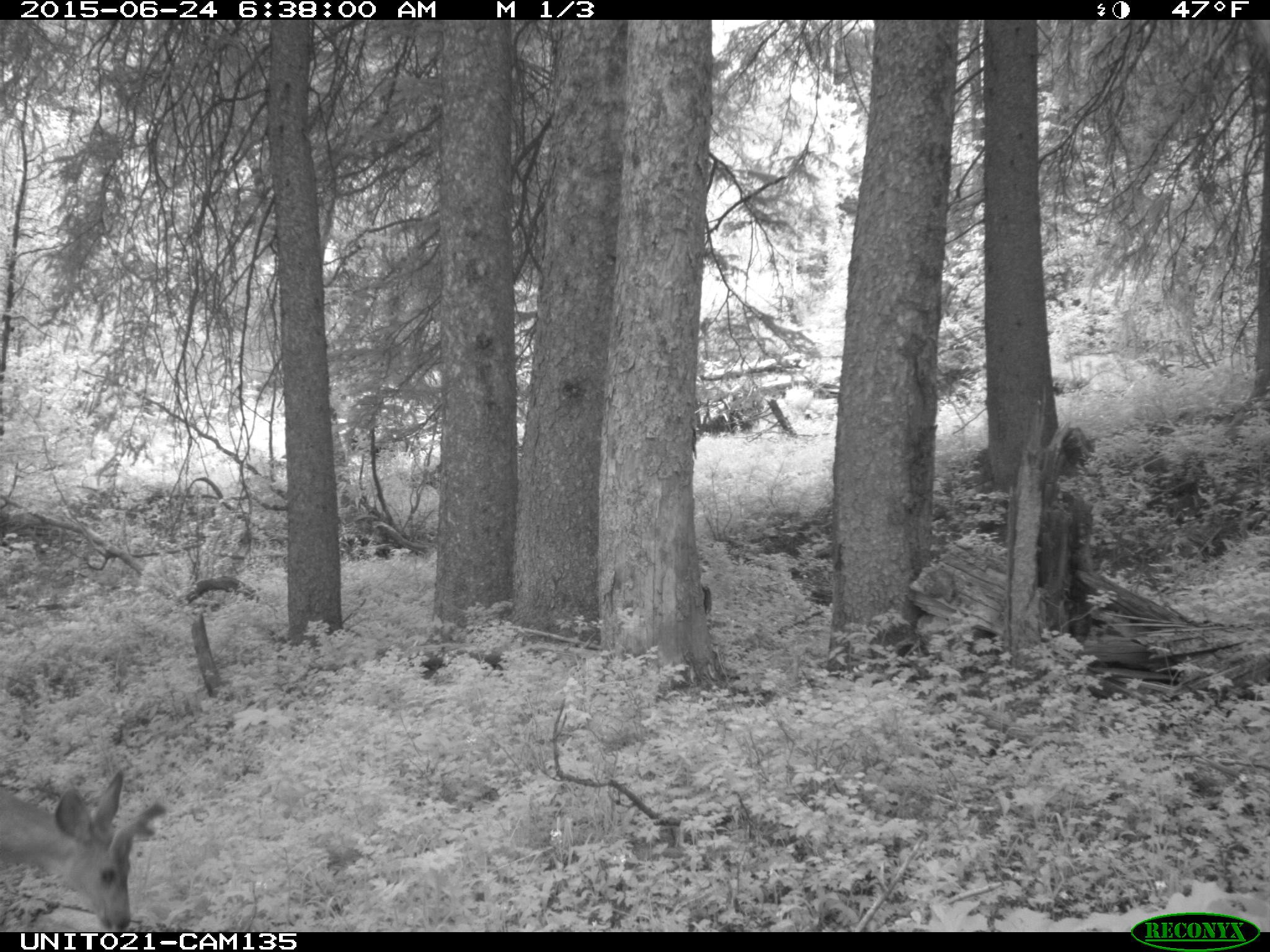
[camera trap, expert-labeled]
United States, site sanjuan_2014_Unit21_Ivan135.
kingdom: Animalia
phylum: Chordata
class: Mammalia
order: Artiodactyla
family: Cervidae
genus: Odocoileus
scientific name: Odocoileus hemionus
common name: mule deer